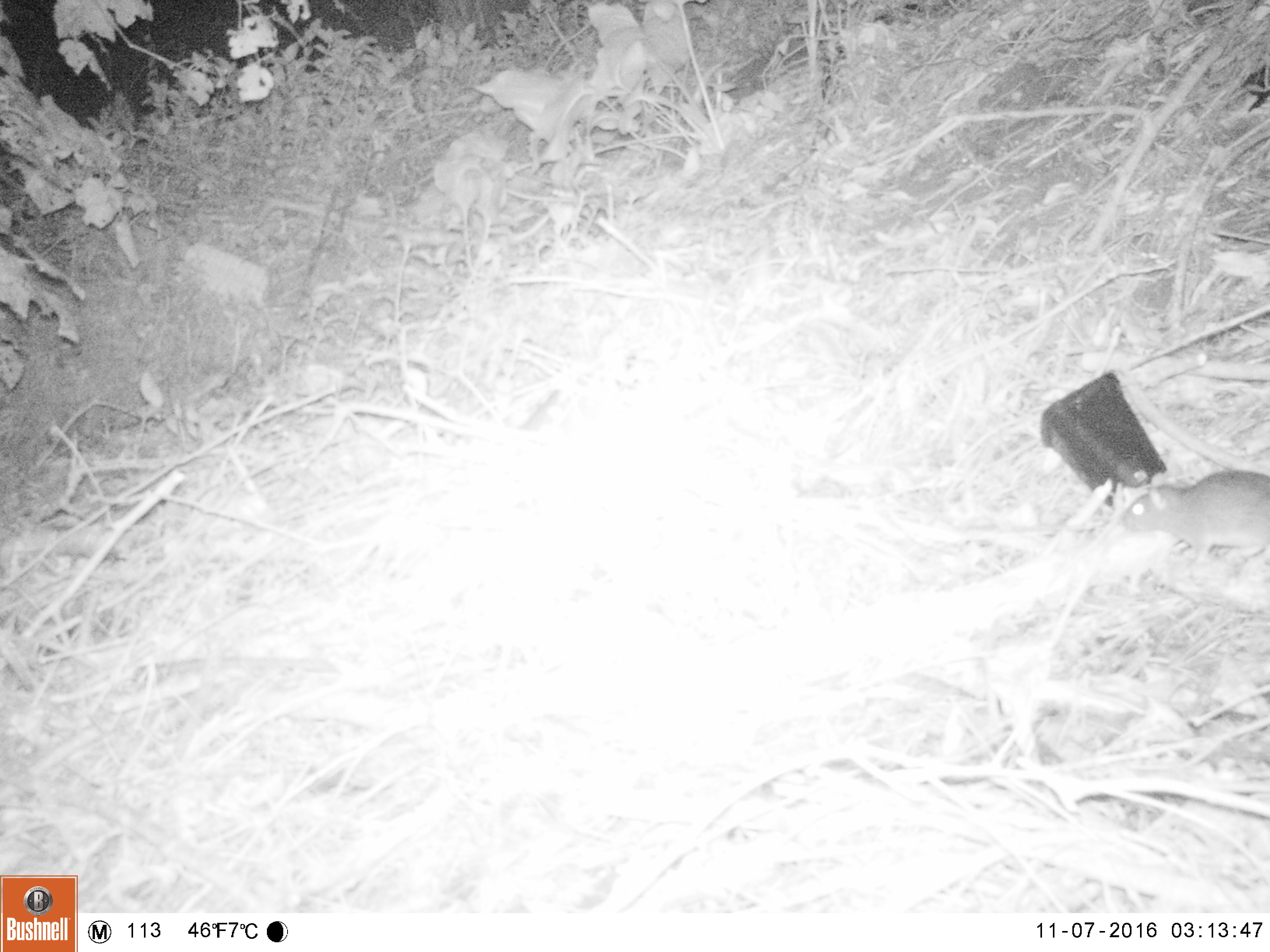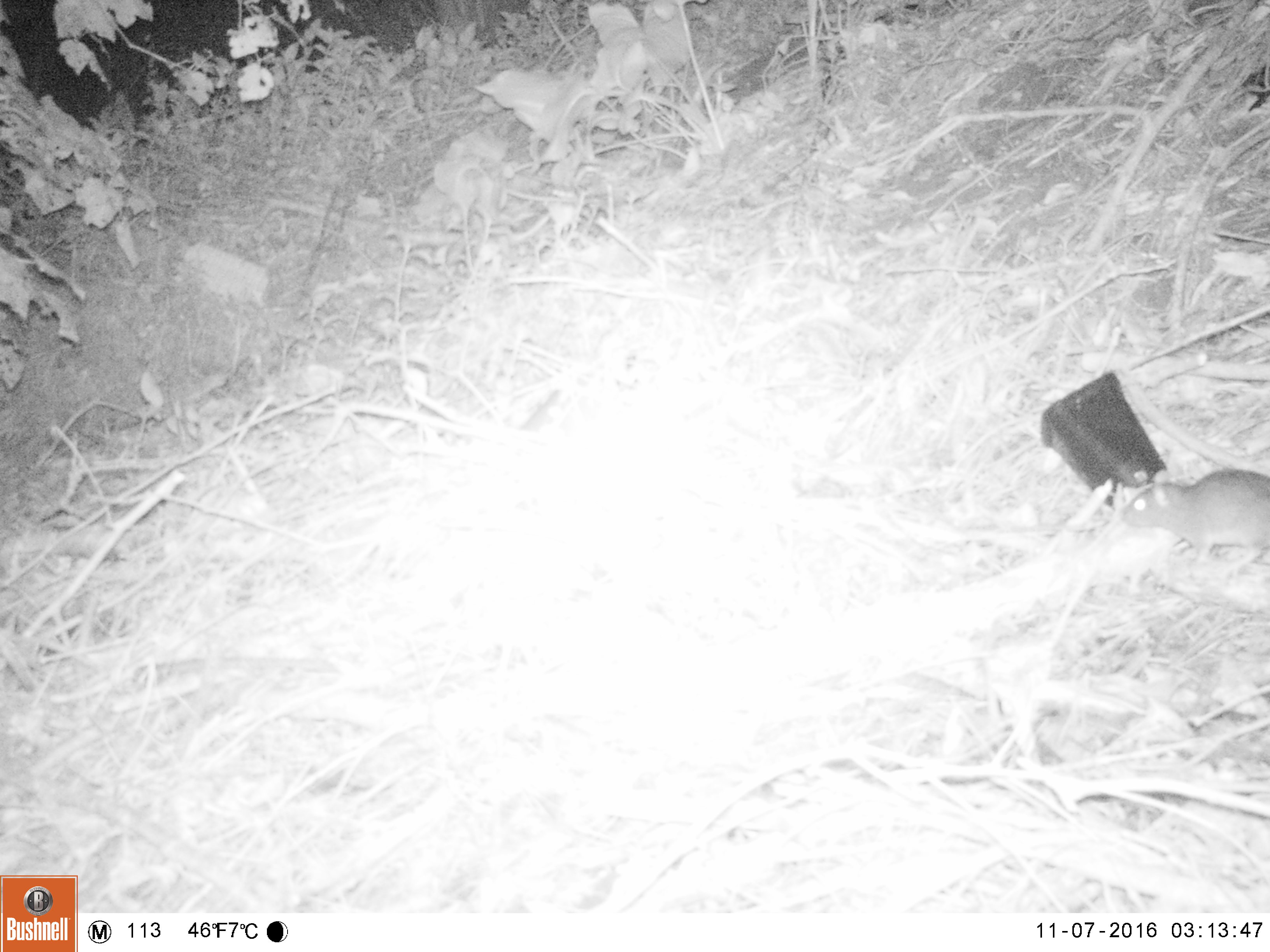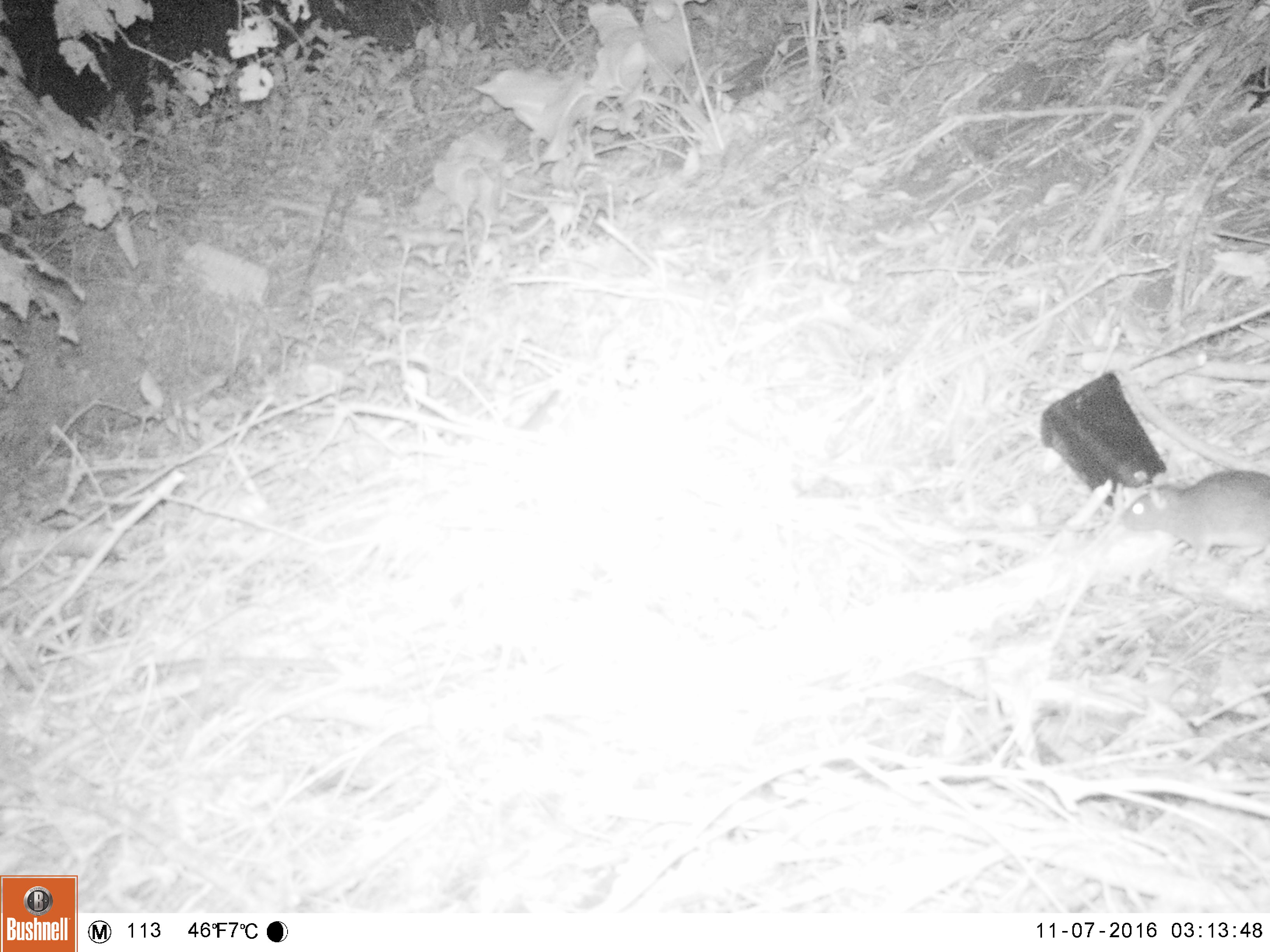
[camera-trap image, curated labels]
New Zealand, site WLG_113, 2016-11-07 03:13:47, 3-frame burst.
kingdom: Animalia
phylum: Chordata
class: Mammalia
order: Rodentia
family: Muridae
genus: Rattus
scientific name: Rattus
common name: rat